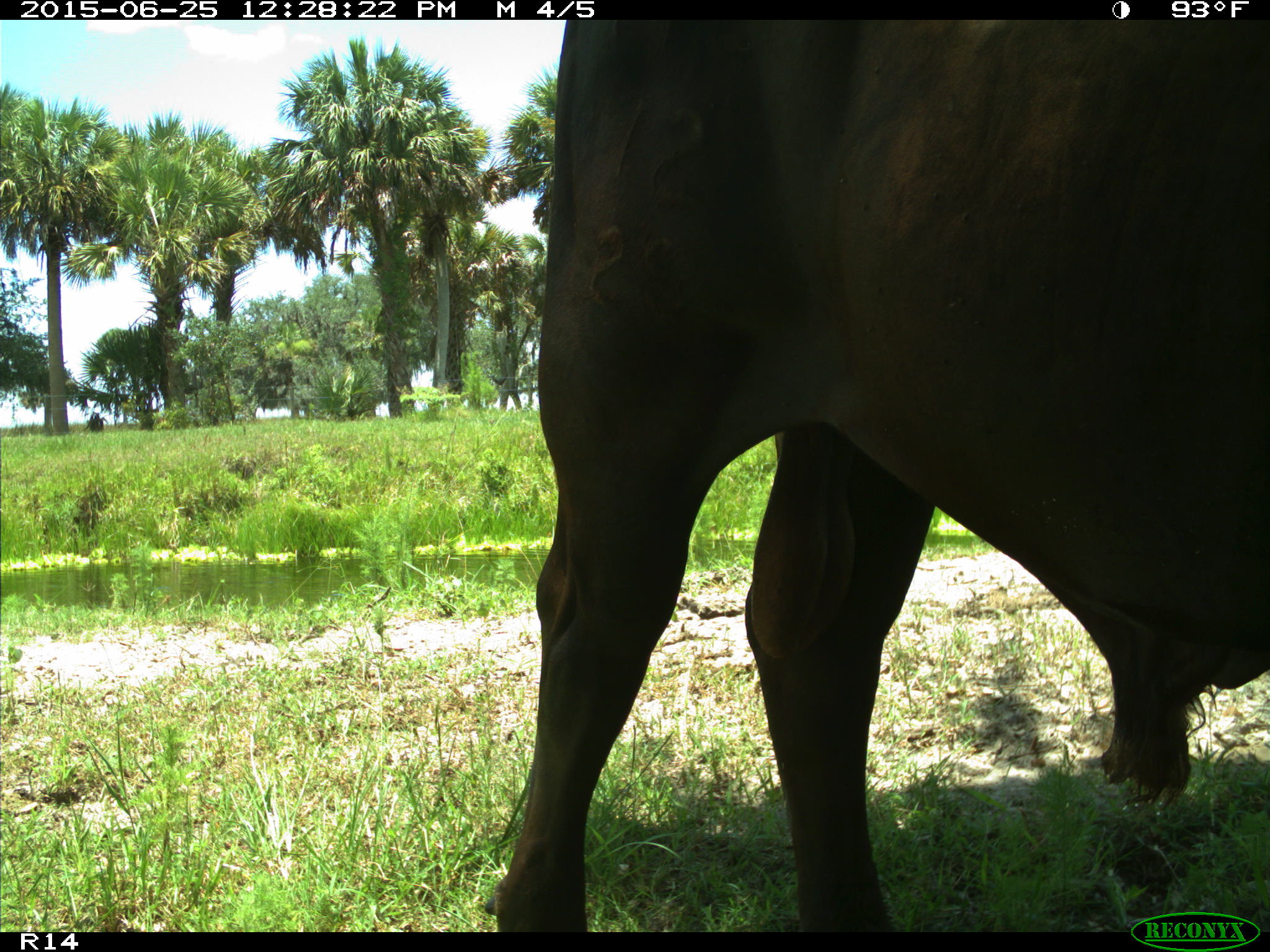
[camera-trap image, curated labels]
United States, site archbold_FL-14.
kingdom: Animalia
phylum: Chordata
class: Mammalia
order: Artiodactyla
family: Bovidae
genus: Bos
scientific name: Bos taurus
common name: domestic cow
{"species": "Bos taurus (domestic cow)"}